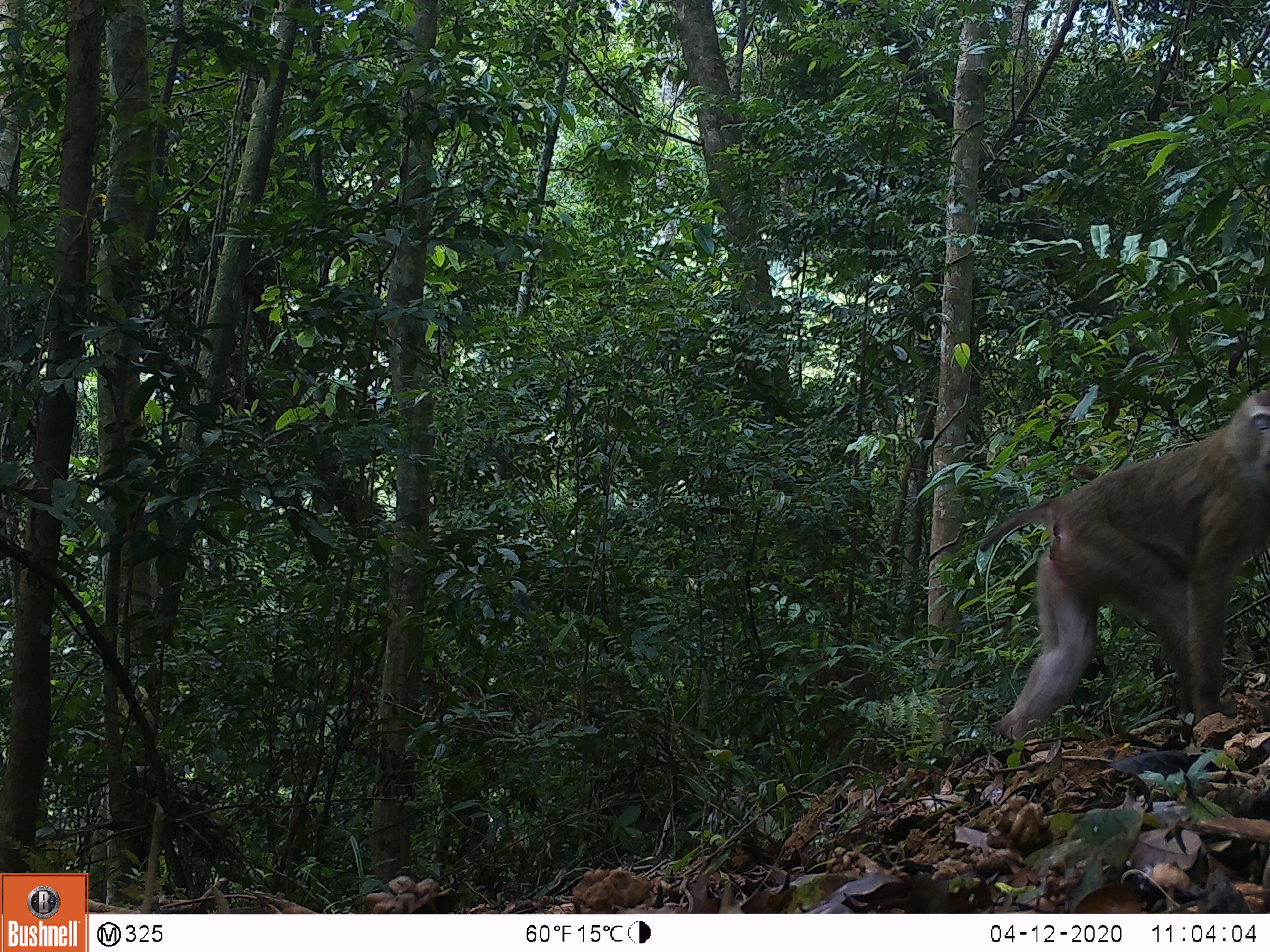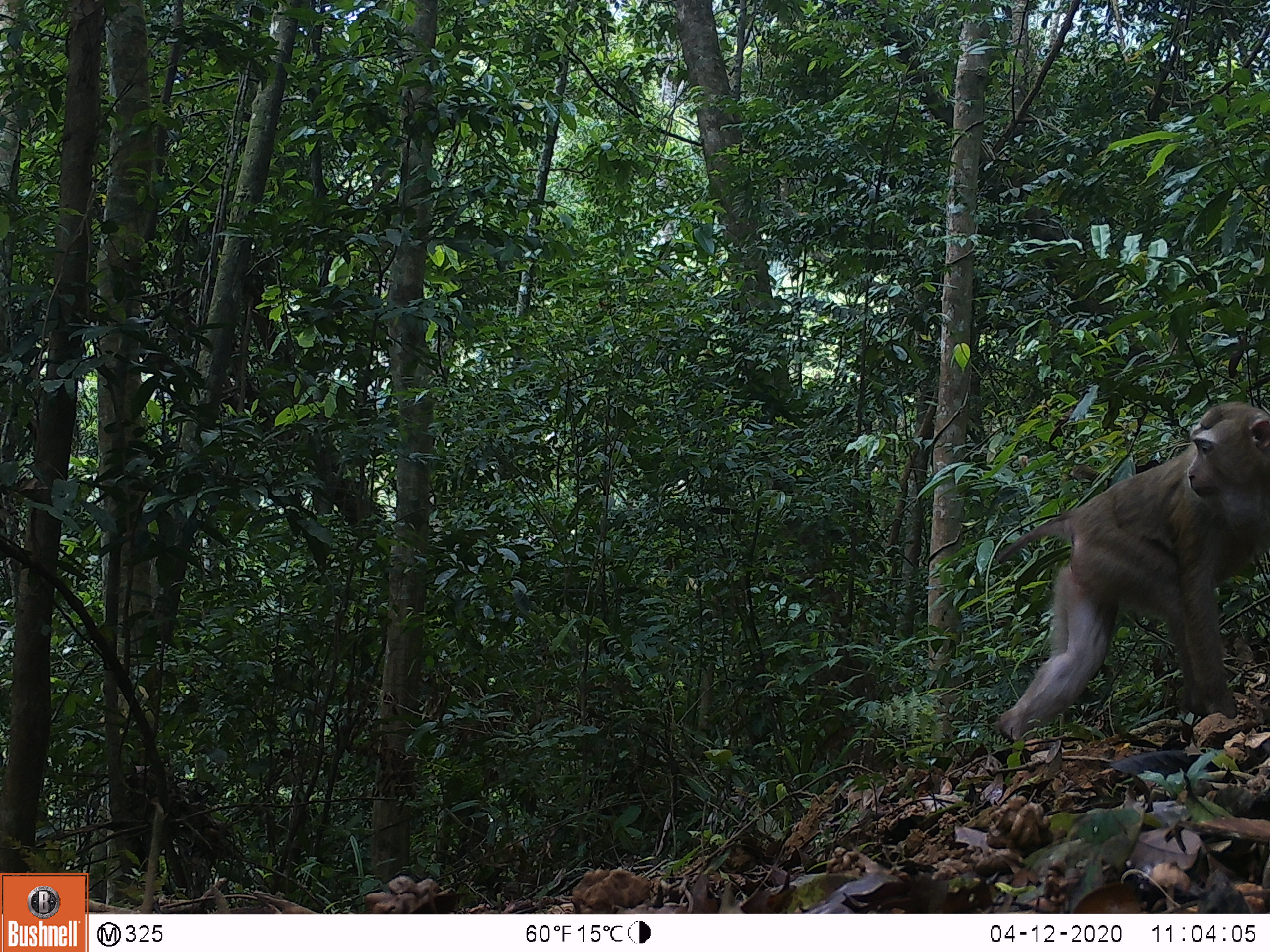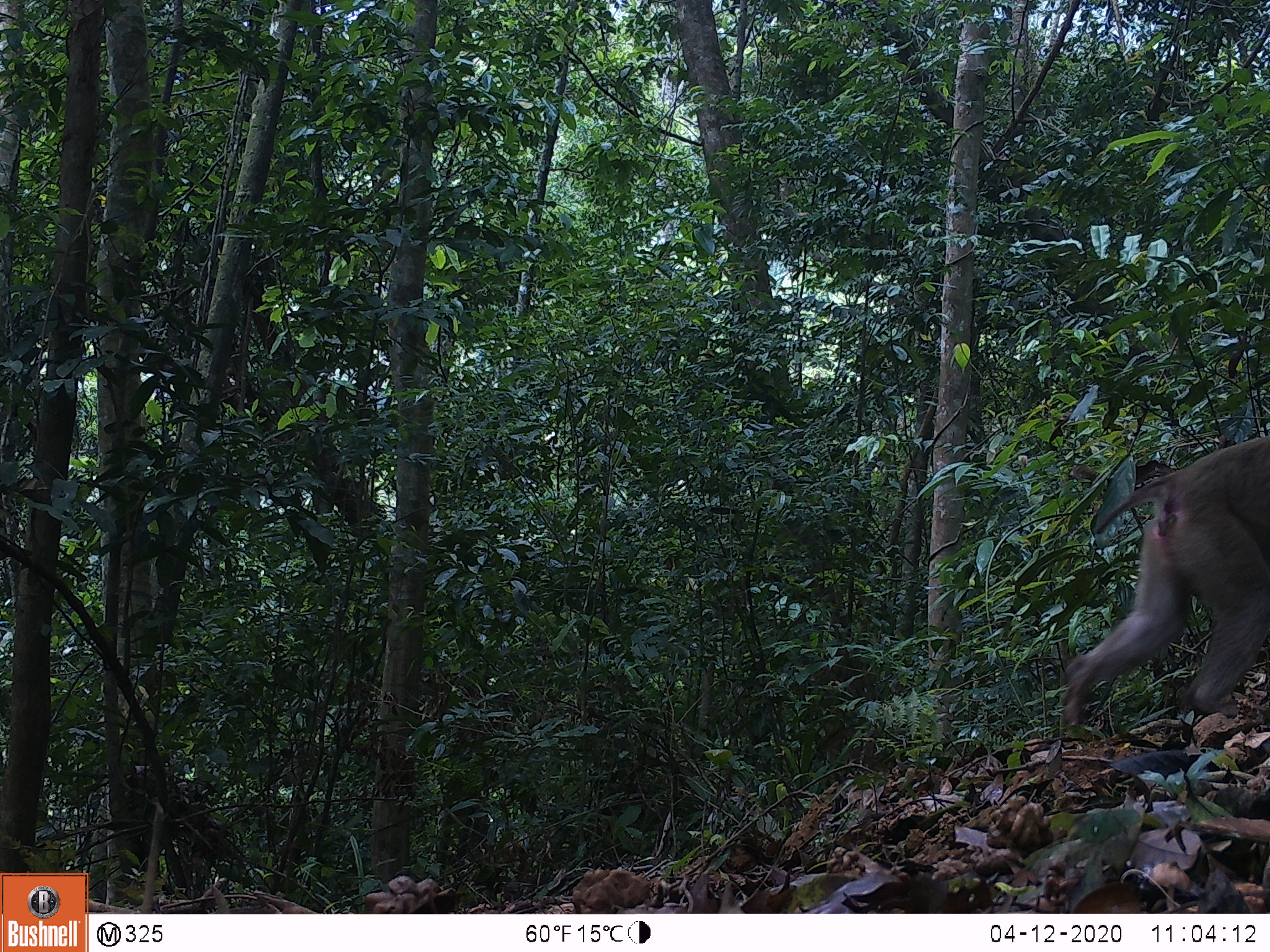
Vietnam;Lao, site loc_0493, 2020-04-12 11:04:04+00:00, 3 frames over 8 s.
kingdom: Animalia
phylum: Chordata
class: Mammalia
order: Primates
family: Cercopithecidae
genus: Macaca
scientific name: Macaca nemestrina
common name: pig-tailed macaque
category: pig tailed macaque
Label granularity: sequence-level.